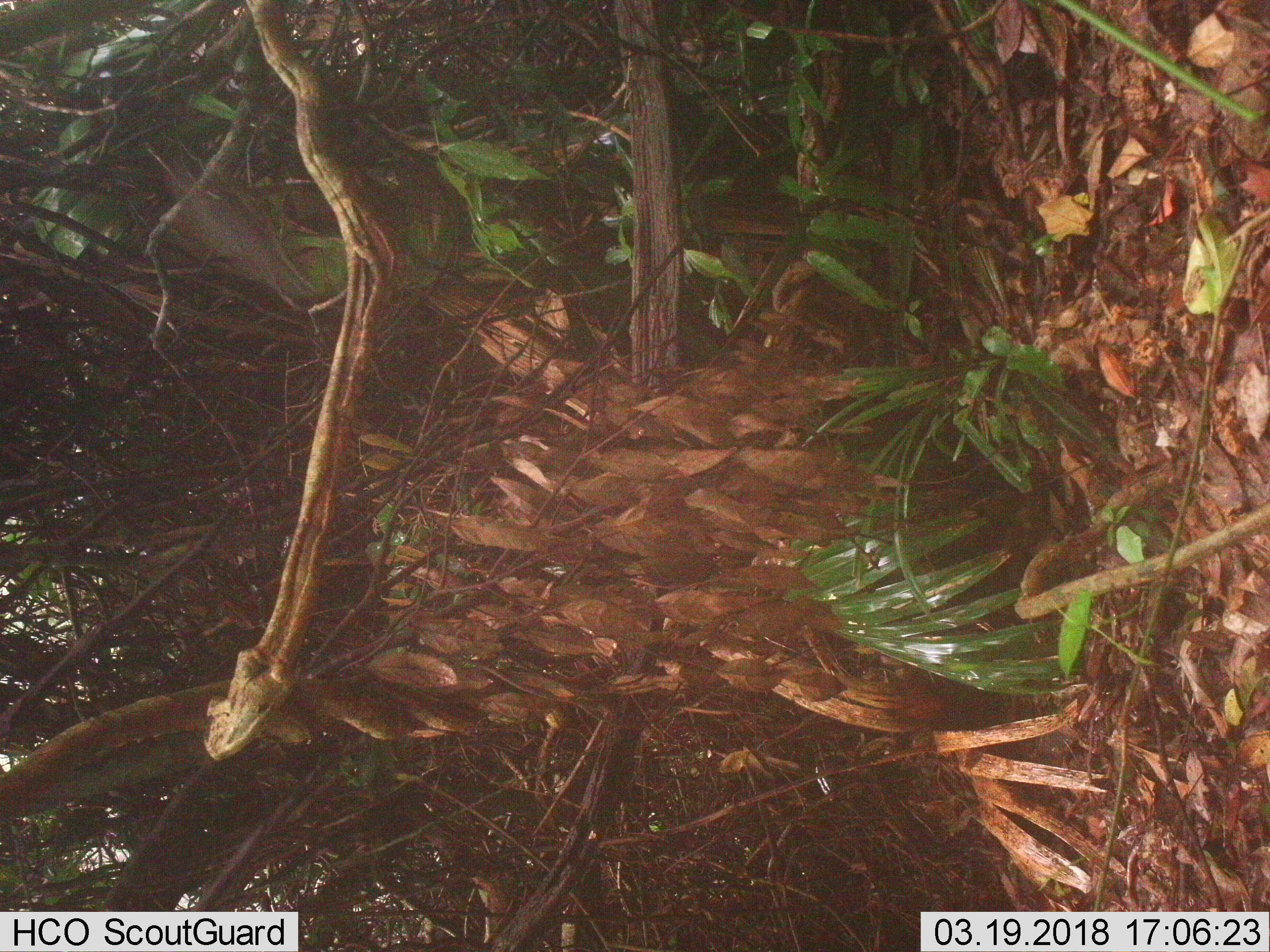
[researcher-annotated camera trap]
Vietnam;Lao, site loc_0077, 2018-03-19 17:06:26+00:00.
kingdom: Animalia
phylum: Chordata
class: Mammalia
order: Rodentia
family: Sciuridae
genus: Dremomys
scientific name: Dremomys rufigenis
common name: red-cheeked squirrel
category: red cheeked squirrel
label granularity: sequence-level